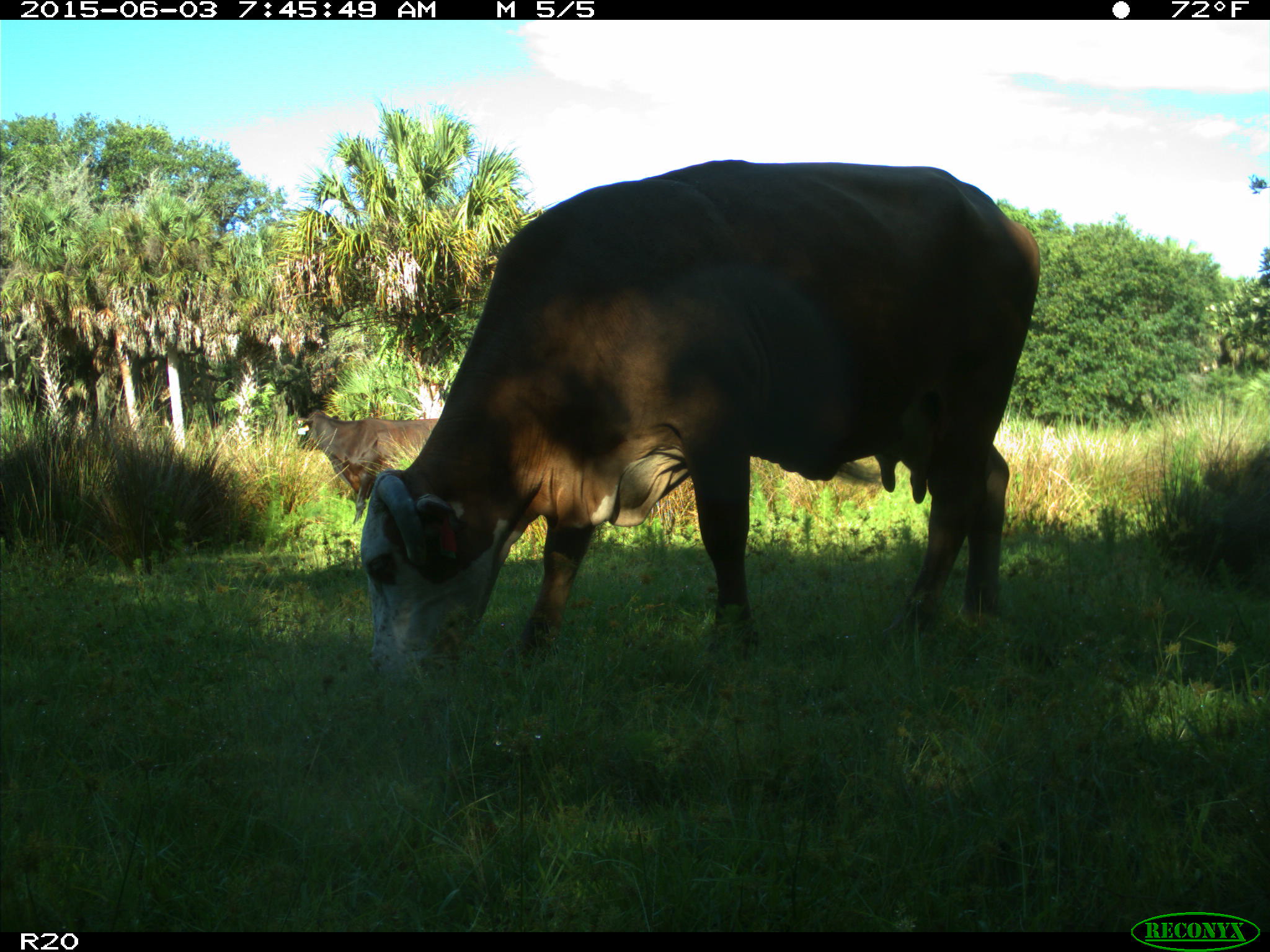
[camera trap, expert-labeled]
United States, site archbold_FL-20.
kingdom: Animalia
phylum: Chordata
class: Mammalia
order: Artiodactyla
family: Bovidae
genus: Bos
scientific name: Bos taurus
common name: domestic cow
Bos taurus (domestic cow).